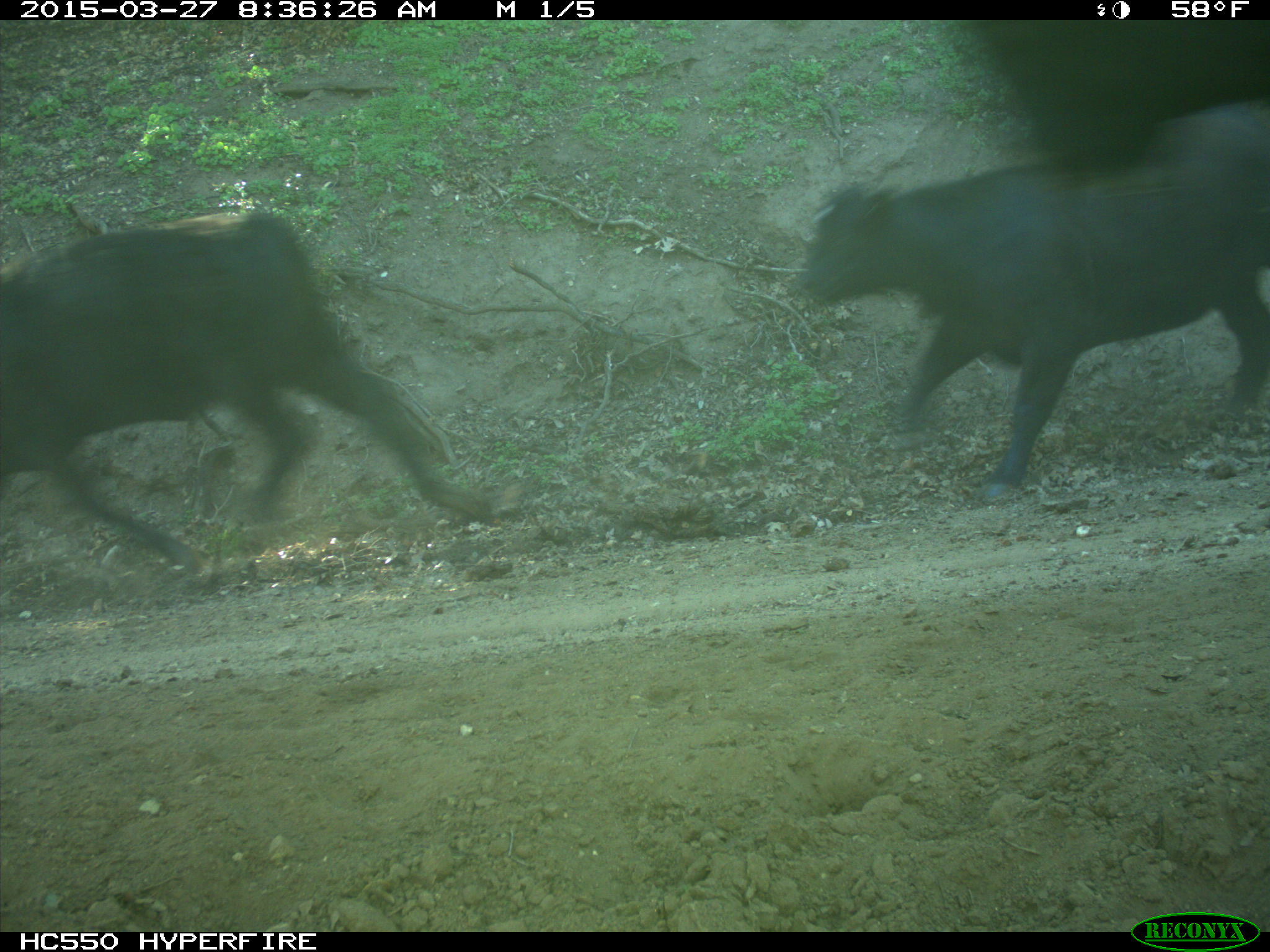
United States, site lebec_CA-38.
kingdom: Animalia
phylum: Chordata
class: Mammalia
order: Artiodactyla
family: Bovidae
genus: Bos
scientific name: Bos taurus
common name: domestic cow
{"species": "Bos taurus (domestic cow)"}